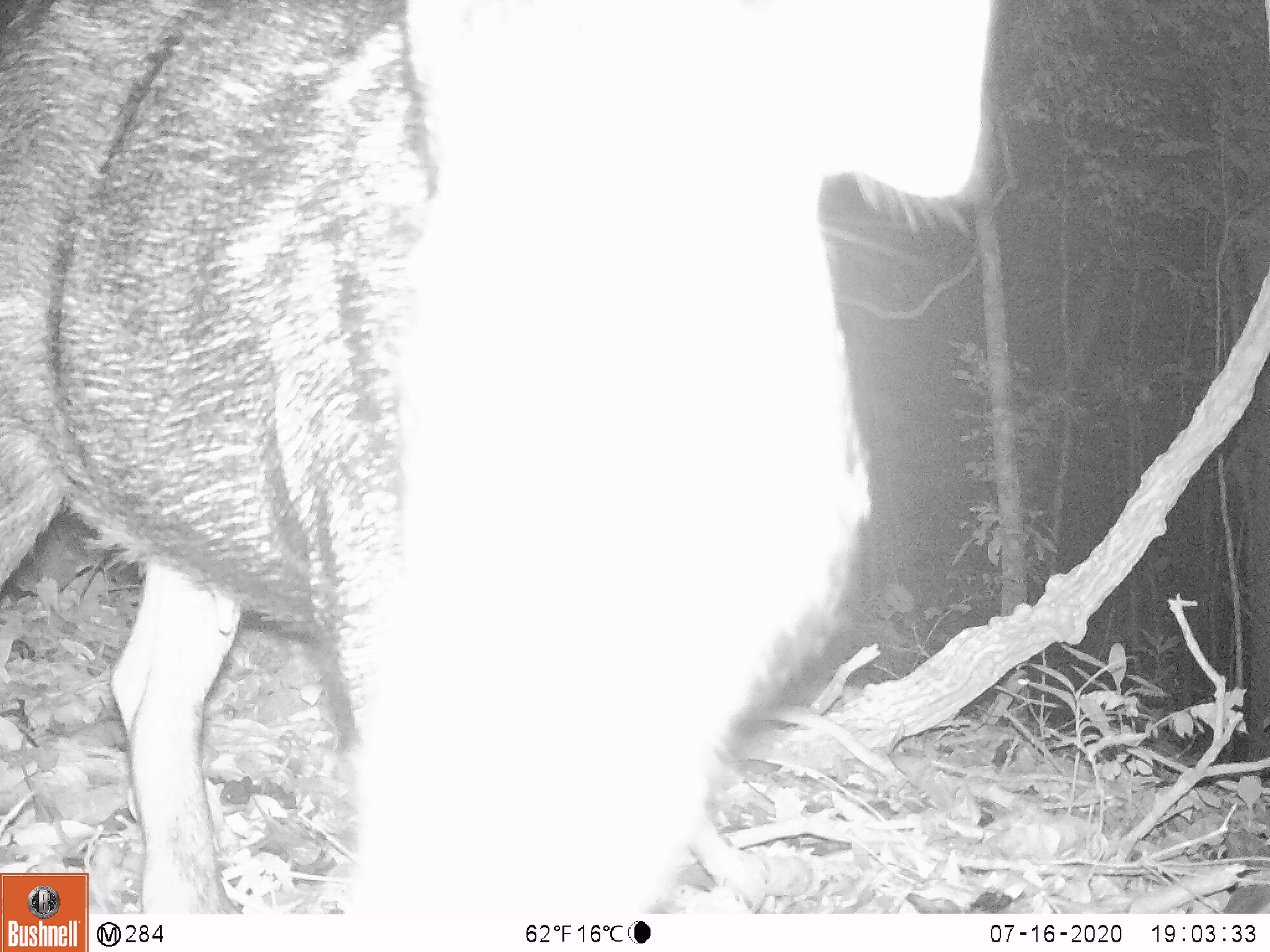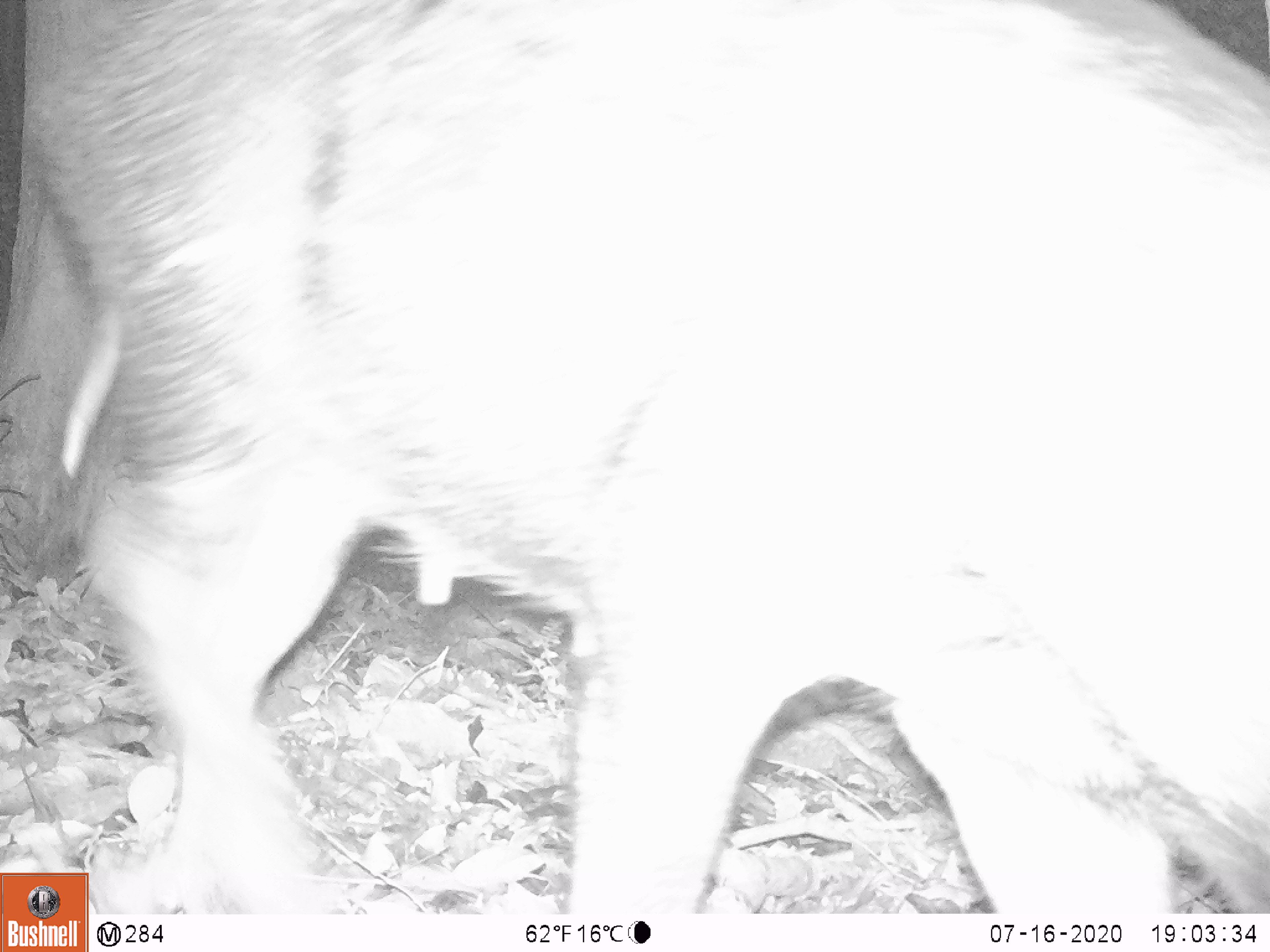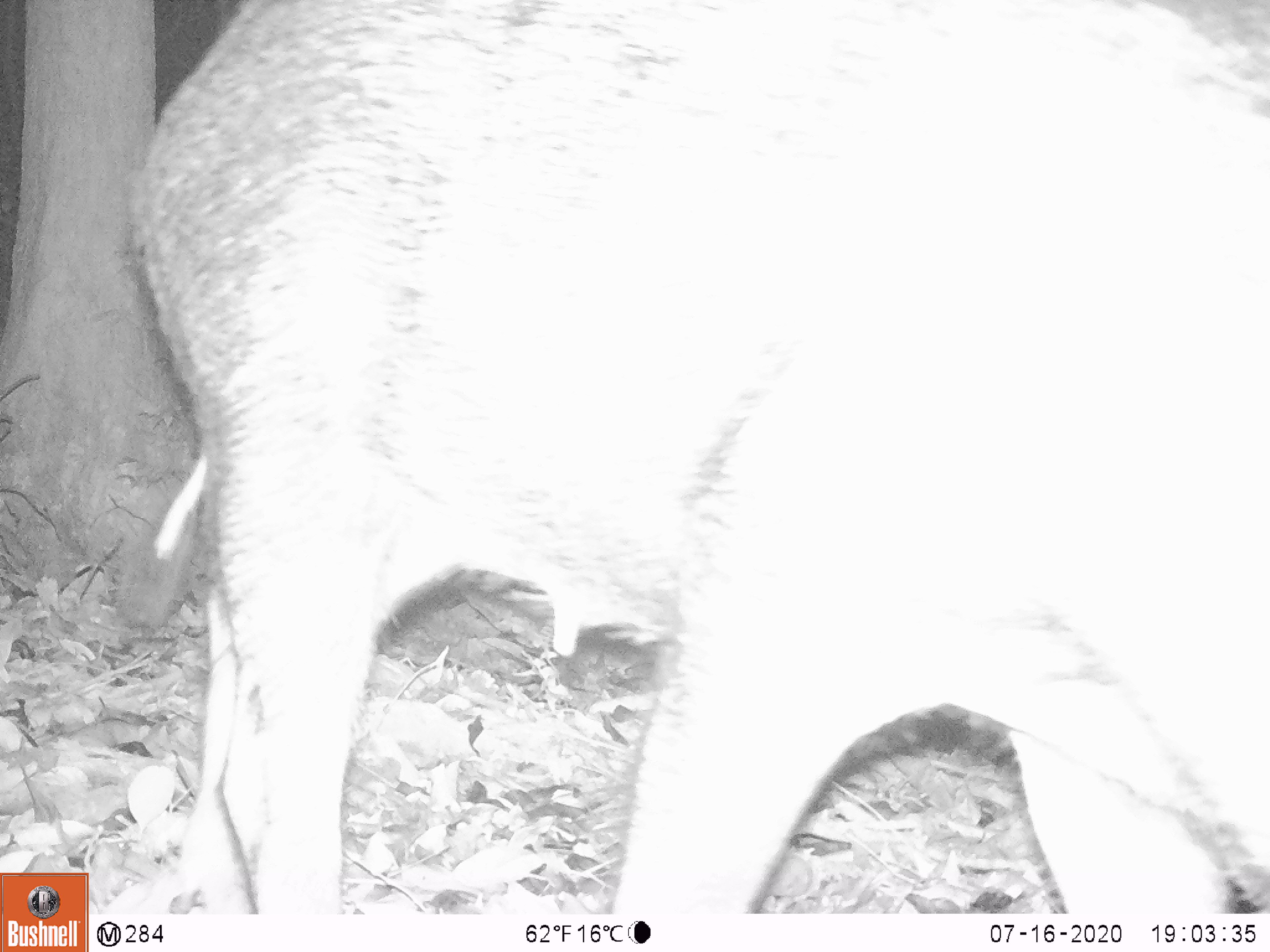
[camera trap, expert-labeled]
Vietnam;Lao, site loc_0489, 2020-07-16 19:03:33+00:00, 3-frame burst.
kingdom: Animalia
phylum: Chordata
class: Mammalia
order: Artiodactyla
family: Suidae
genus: Sus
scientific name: Sus scrofa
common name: eurasian wild pig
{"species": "eurasian wild pig (Sus scrofa)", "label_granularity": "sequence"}